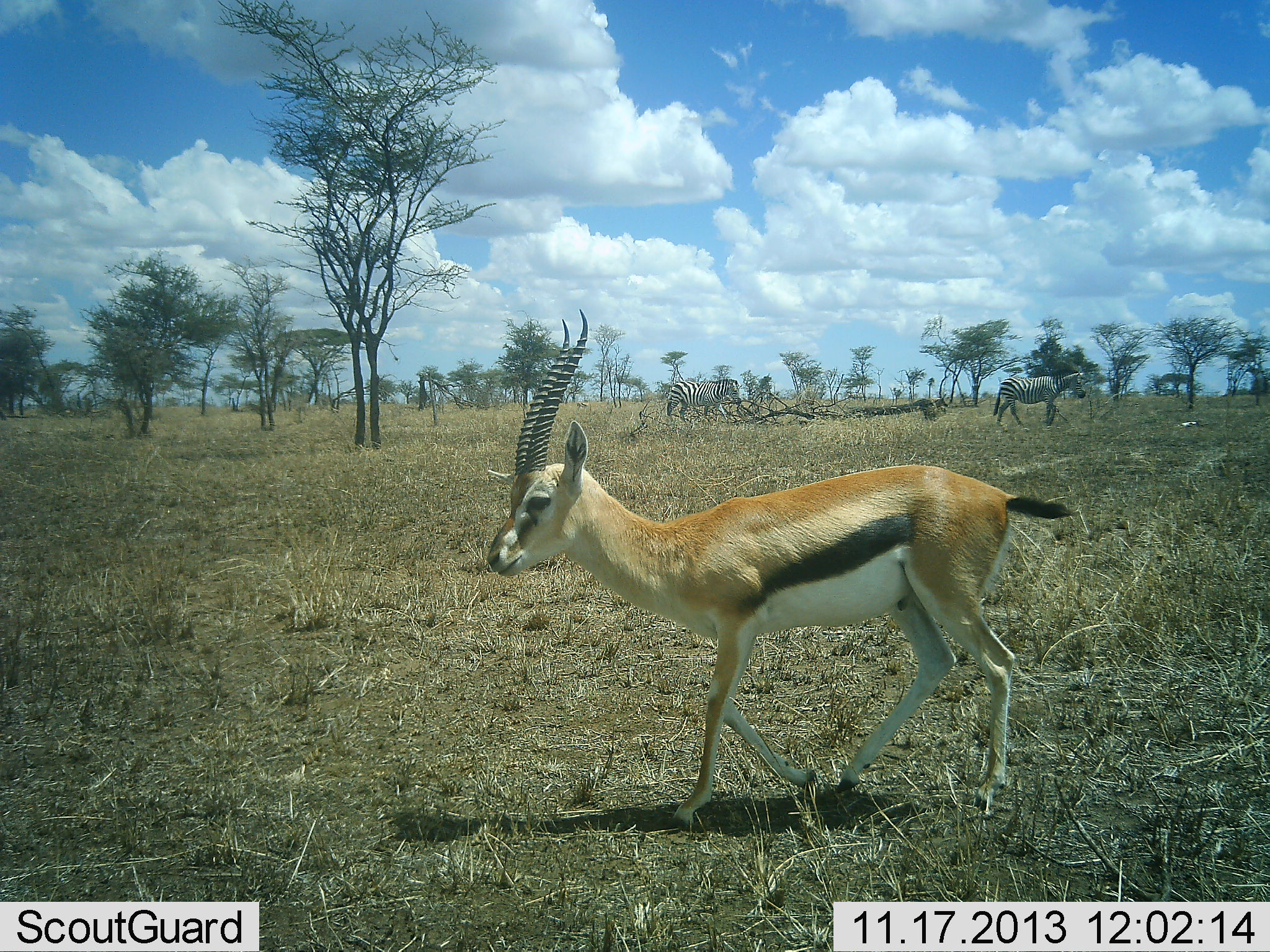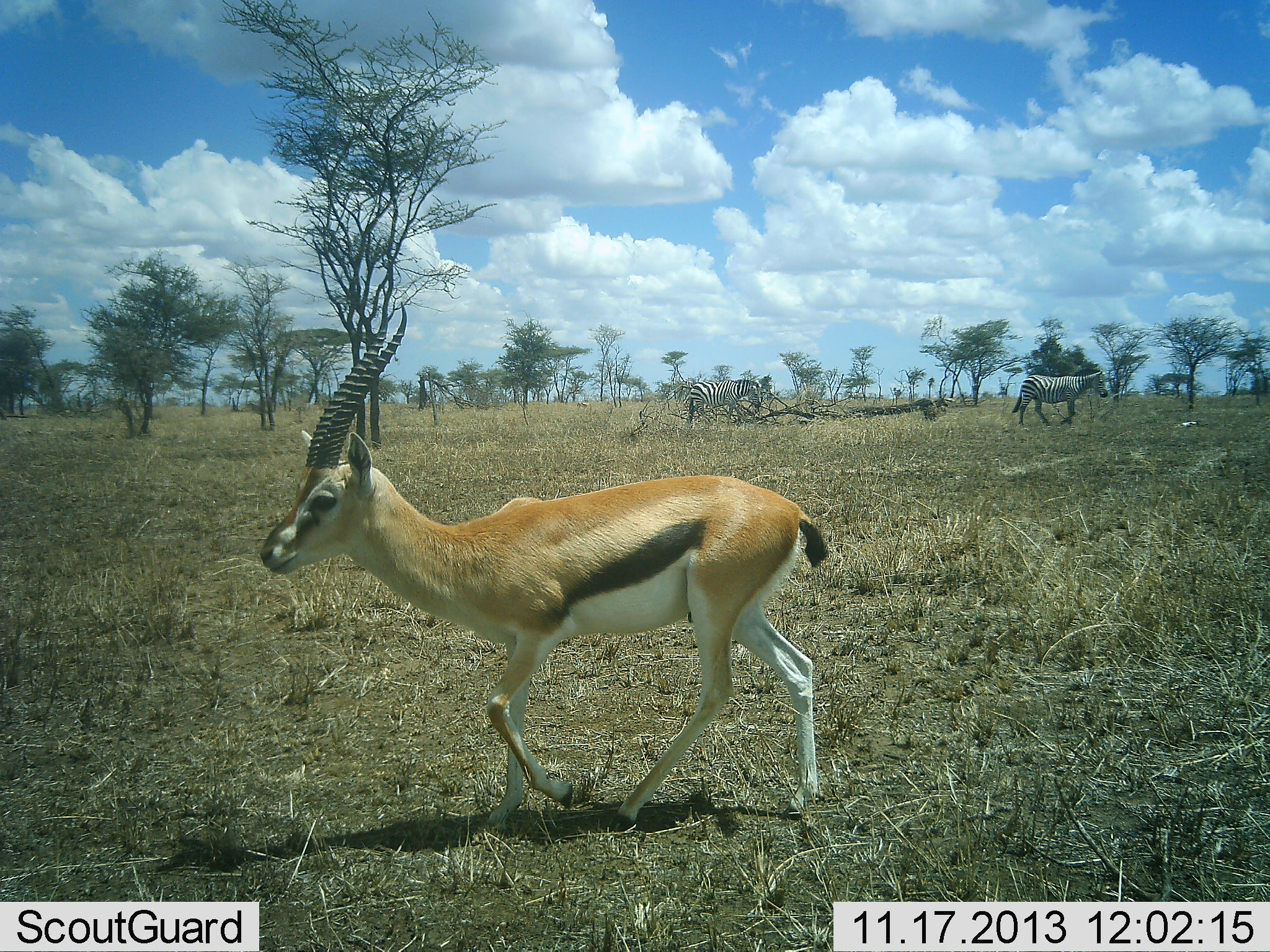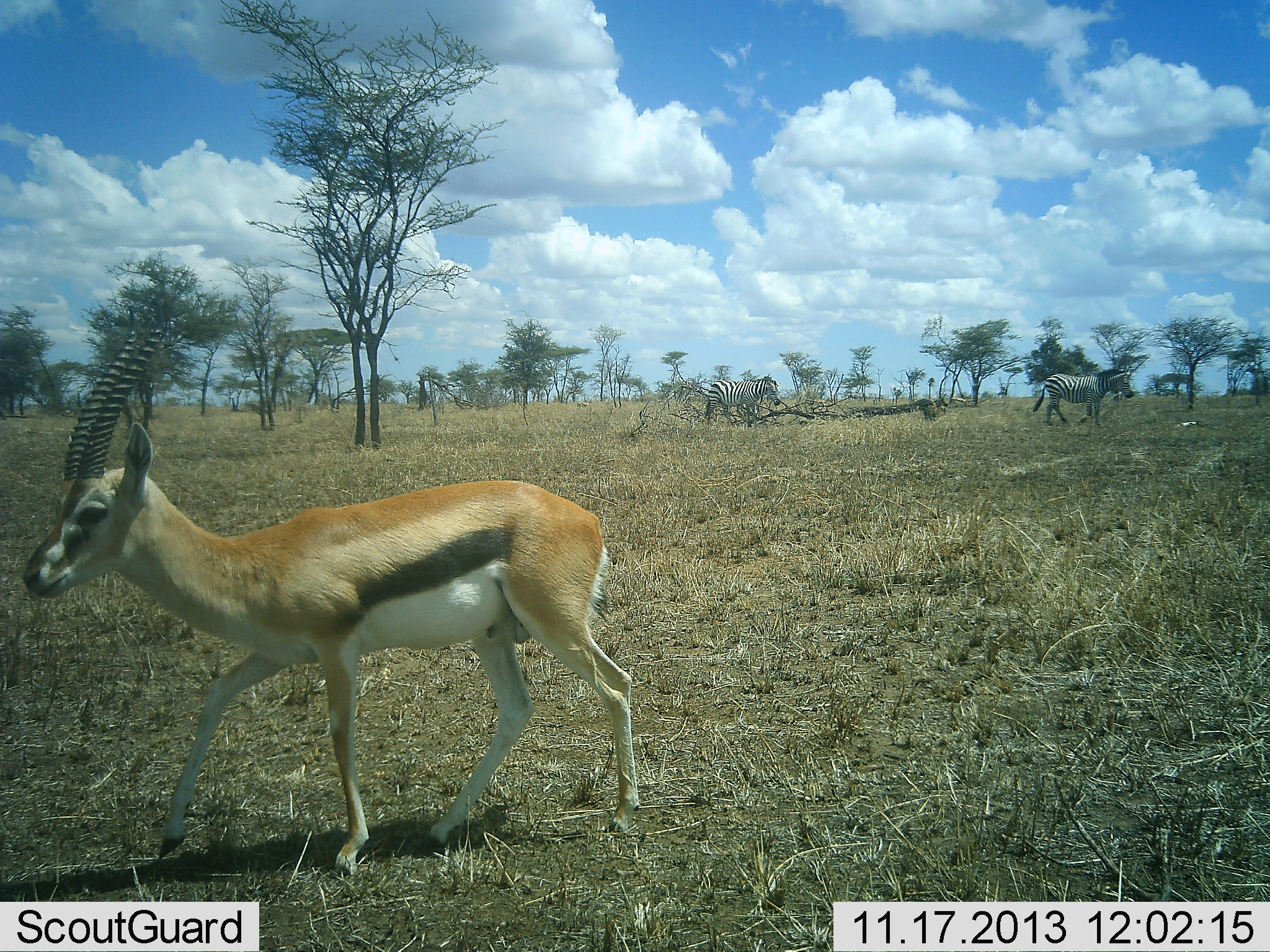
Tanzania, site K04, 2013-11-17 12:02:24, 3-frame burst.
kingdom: Animalia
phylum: Chordata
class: Mammalia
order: Artiodactyla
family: Bovidae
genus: Eudorcas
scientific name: Eudorcas thomsonii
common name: thomson's gazelle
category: gazellethomsons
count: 1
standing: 0%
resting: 0%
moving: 100%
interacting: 0%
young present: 0%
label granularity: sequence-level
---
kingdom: Animalia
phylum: Chordata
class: Mammalia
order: Perissodactyla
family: Equidae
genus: Equus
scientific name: Equus quagga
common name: plains zebra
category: zebra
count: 2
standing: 0%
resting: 0%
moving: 100%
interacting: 0%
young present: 0%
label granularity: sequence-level